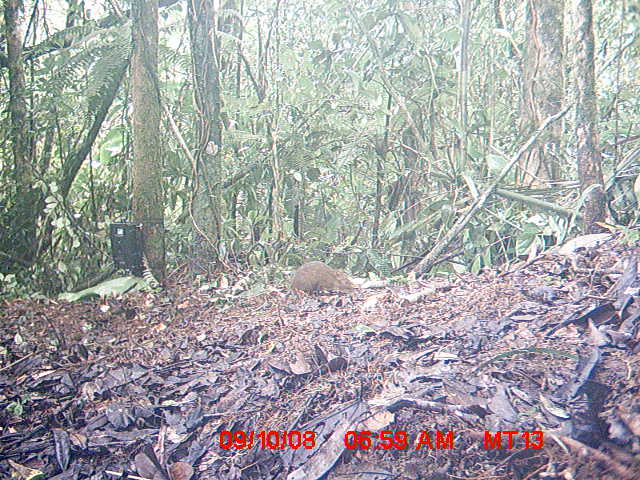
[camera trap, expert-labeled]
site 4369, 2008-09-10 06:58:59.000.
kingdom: Animalia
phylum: Chordata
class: Mammalia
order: Rodentia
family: Nesomyidae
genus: Nesomys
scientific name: Nesomys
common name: nesomys rodents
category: nesomys sp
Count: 1.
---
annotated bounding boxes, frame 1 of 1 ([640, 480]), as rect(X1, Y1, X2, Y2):
nesomys sp: rect(289, 260, 356, 297)